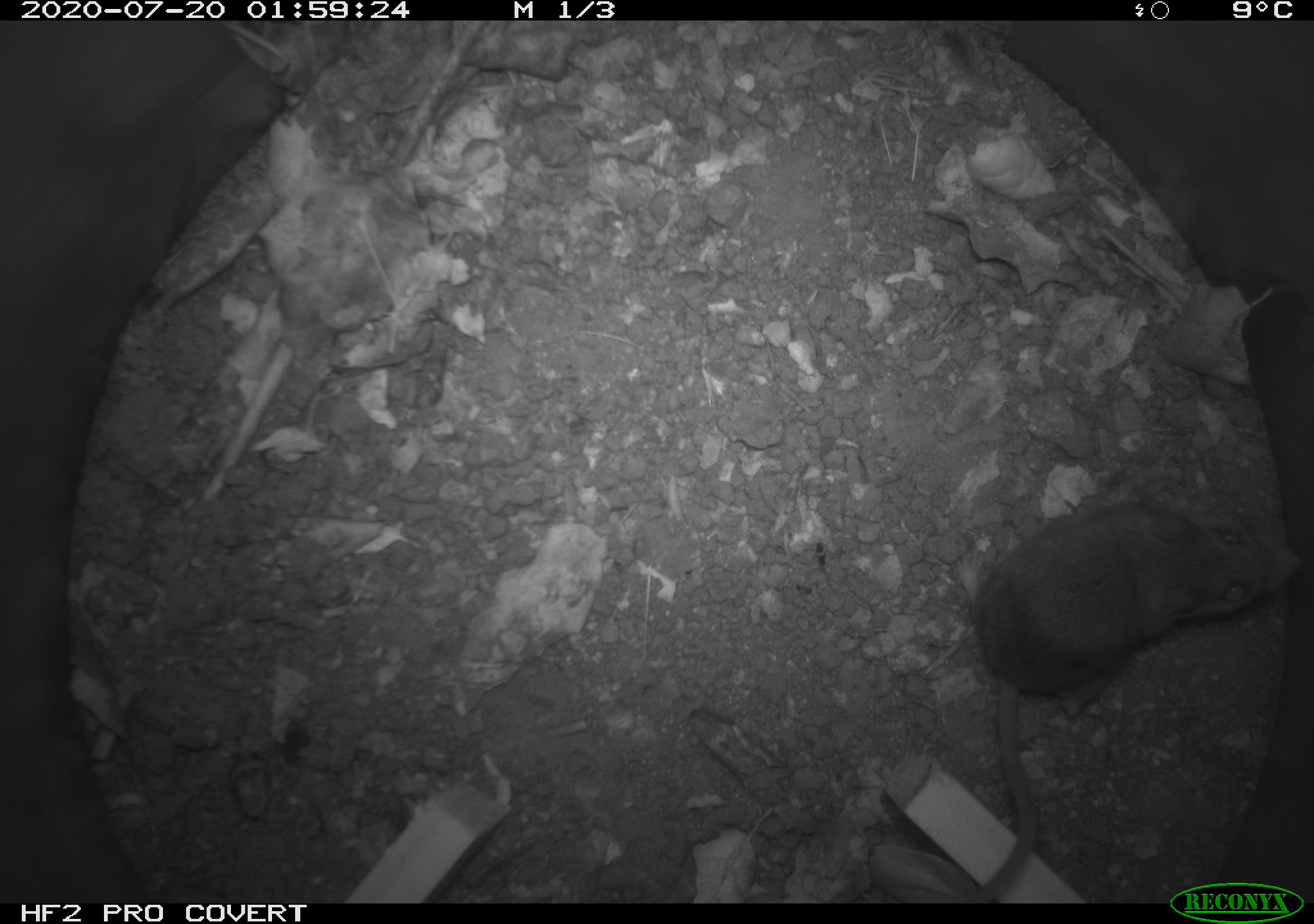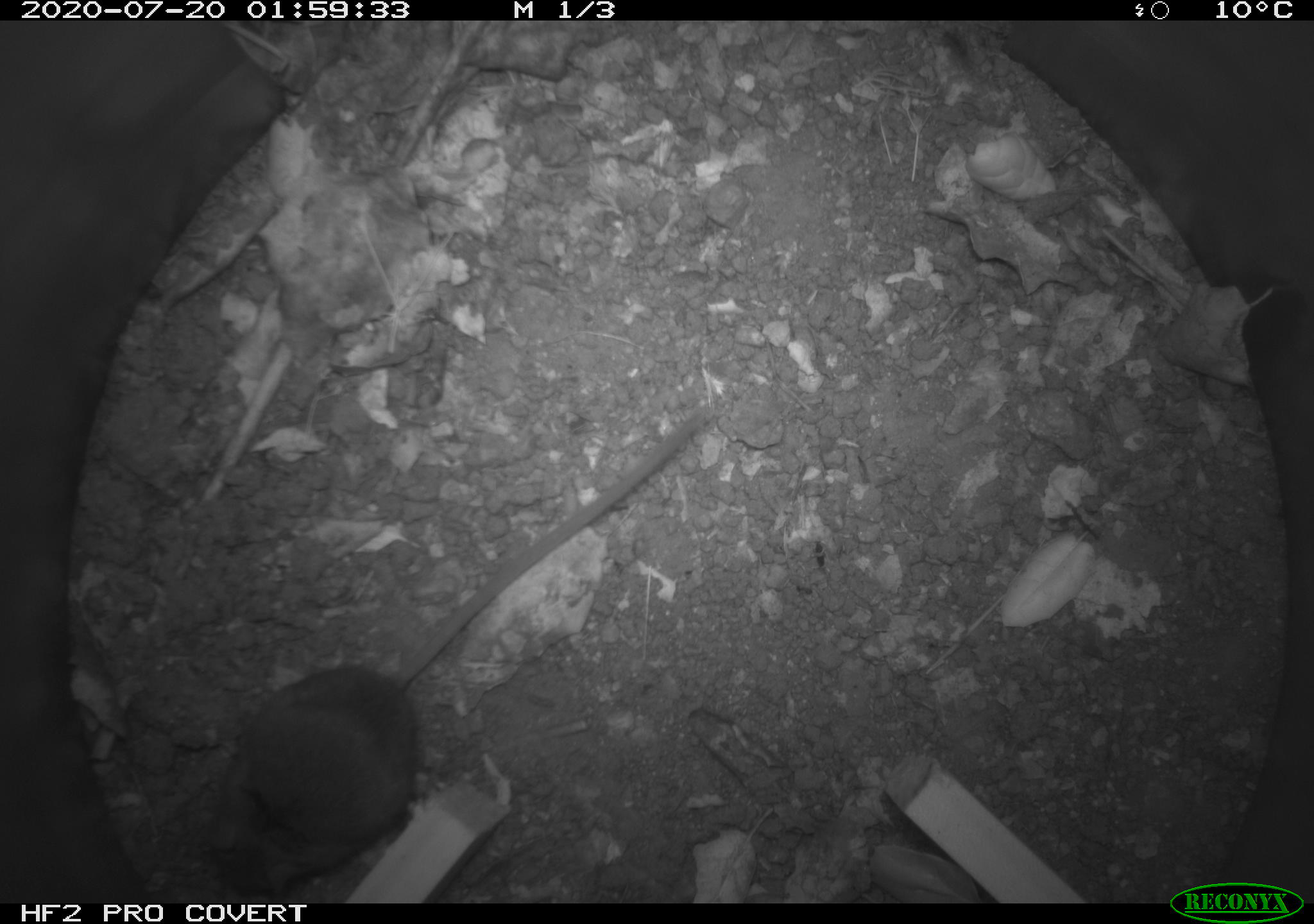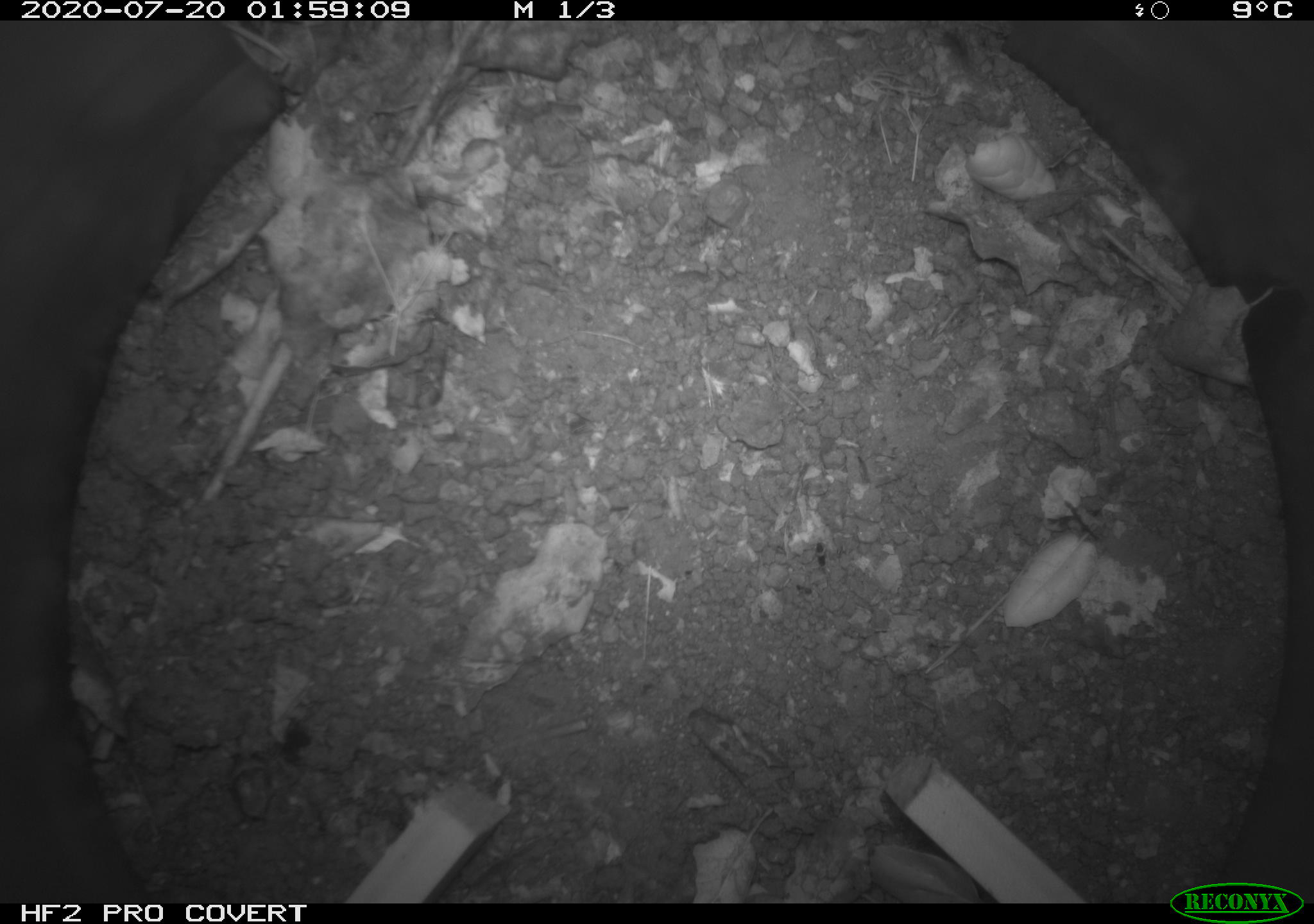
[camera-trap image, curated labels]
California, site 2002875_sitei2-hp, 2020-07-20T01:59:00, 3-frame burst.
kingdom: Animalia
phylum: Chordata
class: Mammalia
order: Rodentia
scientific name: Rodentia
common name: rodent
Rodent (Rodentia).